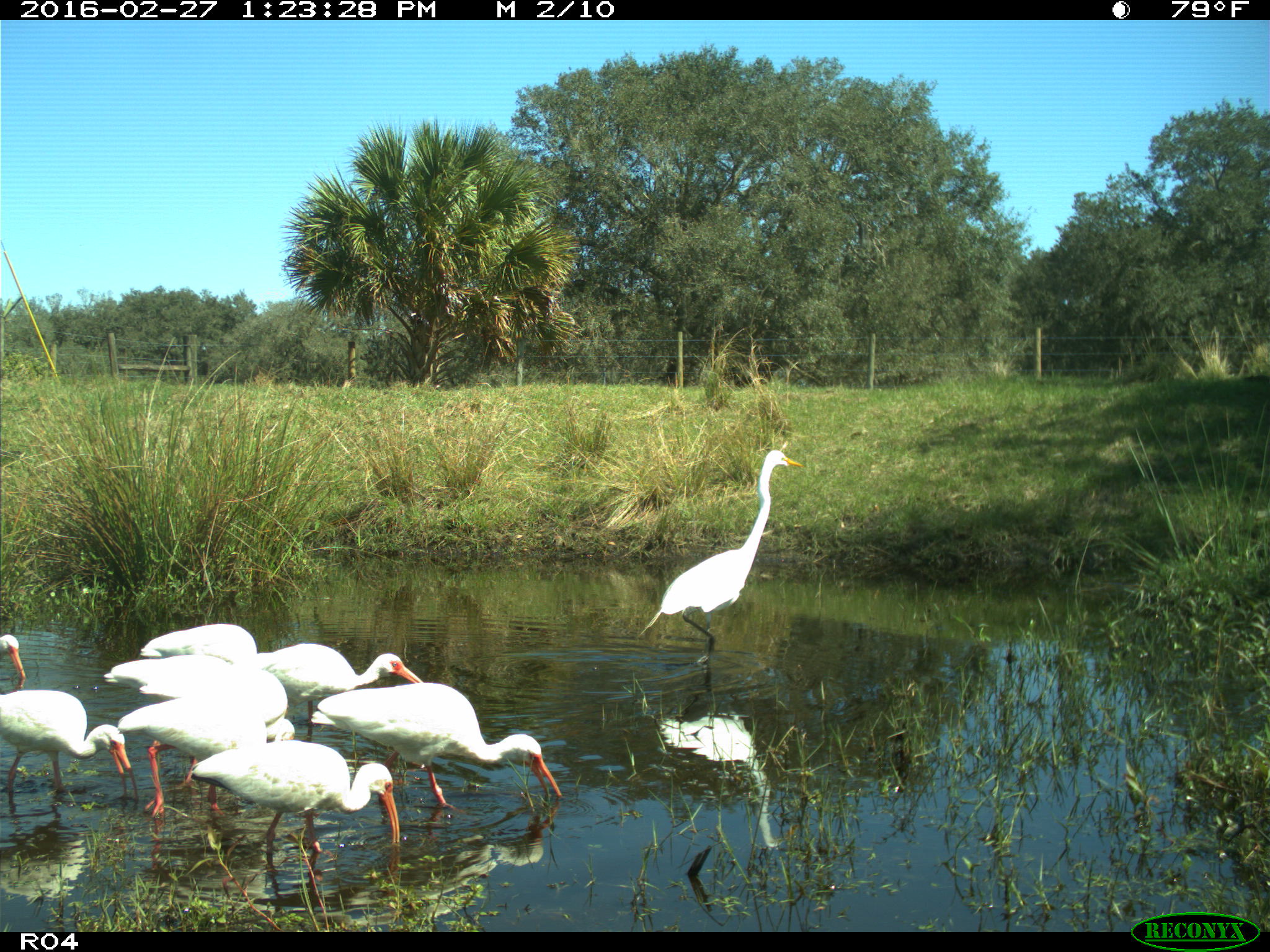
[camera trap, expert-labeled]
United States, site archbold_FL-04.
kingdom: Animalia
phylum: Chordata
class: Aves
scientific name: Aves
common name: birds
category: unidentified bird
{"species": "unidentified bird (birds) (Aves)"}